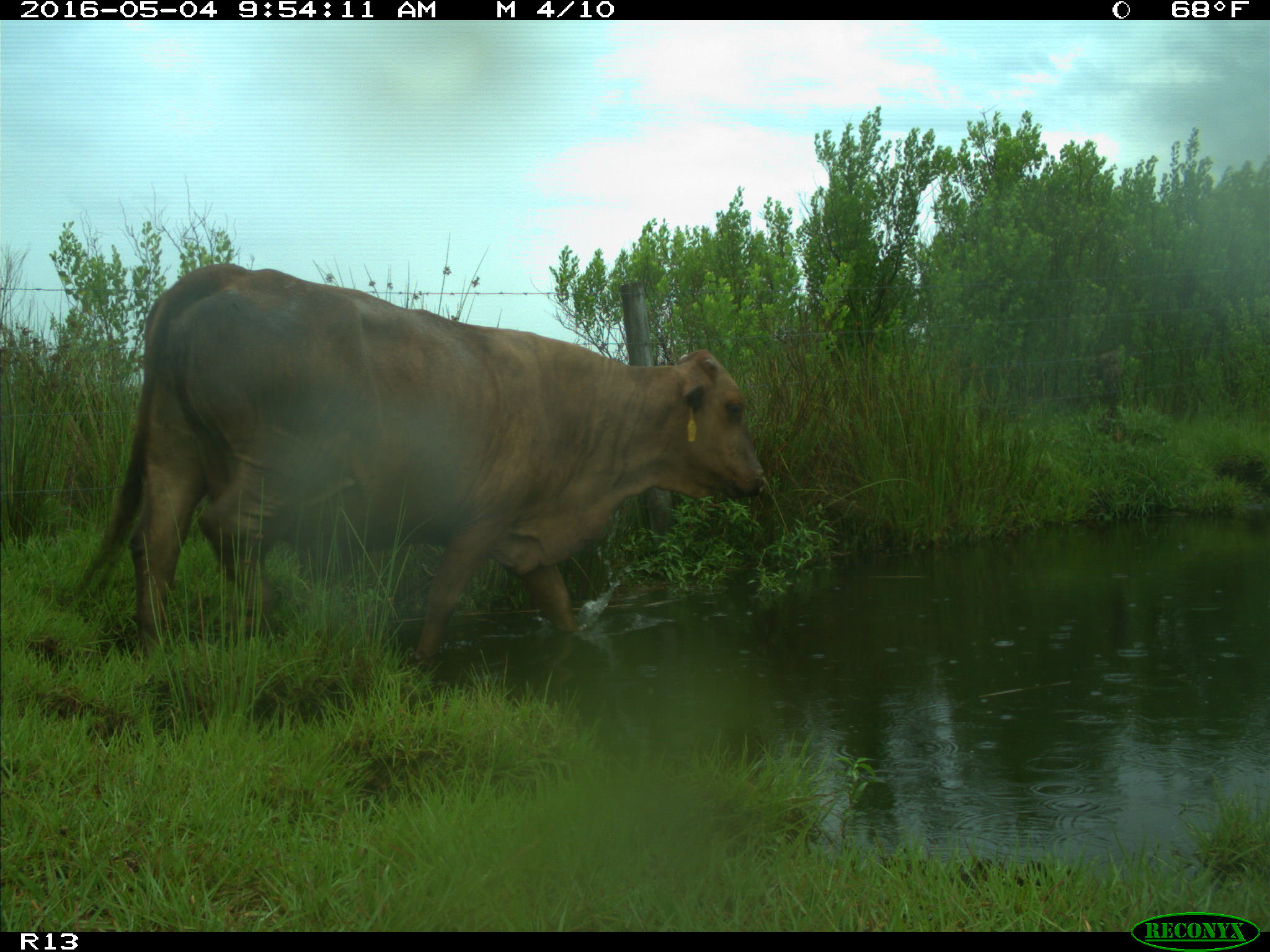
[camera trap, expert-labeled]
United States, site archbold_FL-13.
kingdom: Animalia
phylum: Chordata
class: Mammalia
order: Artiodactyla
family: Bovidae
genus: Bos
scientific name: Bos taurus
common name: domestic cow